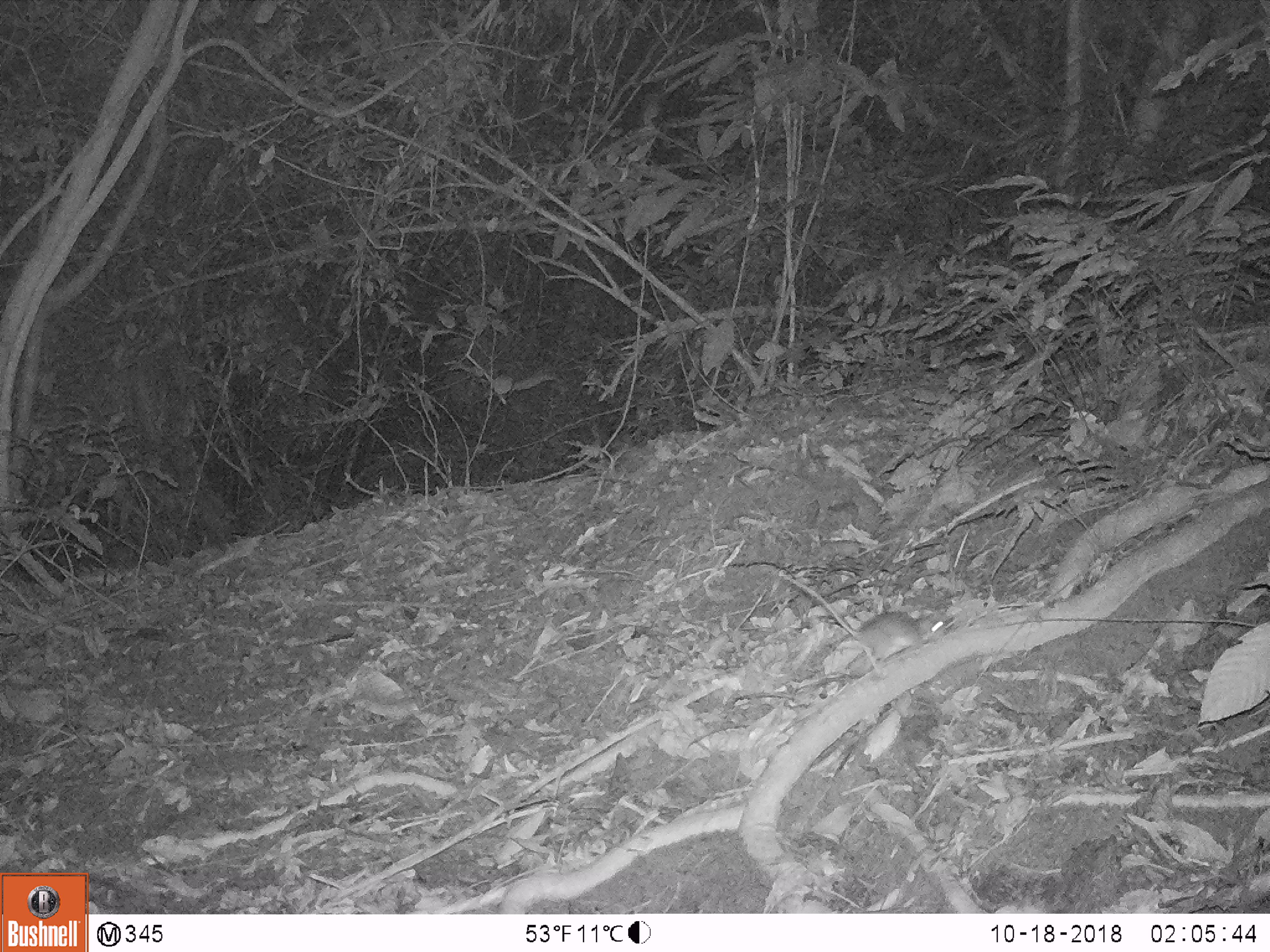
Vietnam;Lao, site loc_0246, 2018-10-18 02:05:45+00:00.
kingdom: Animalia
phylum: Chordata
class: Mammalia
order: Rodentia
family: Muridae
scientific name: Muridae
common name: old-world mice and rats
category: unidentified murid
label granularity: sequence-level